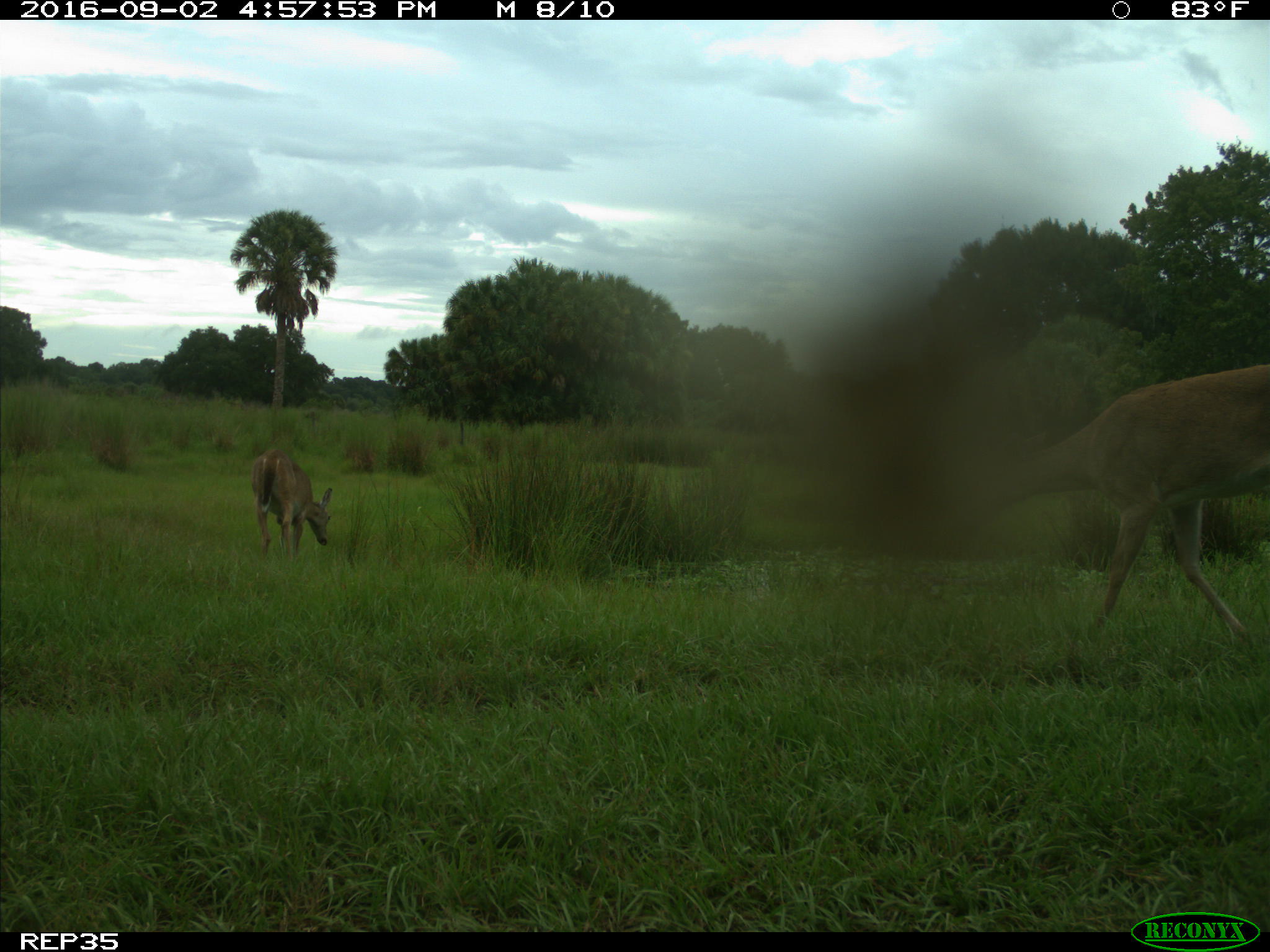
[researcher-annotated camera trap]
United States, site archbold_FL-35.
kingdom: Animalia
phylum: Chordata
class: Mammalia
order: Artiodactyla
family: Cervidae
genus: Odocoileus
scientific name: Odocoileus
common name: deer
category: unidentified deer